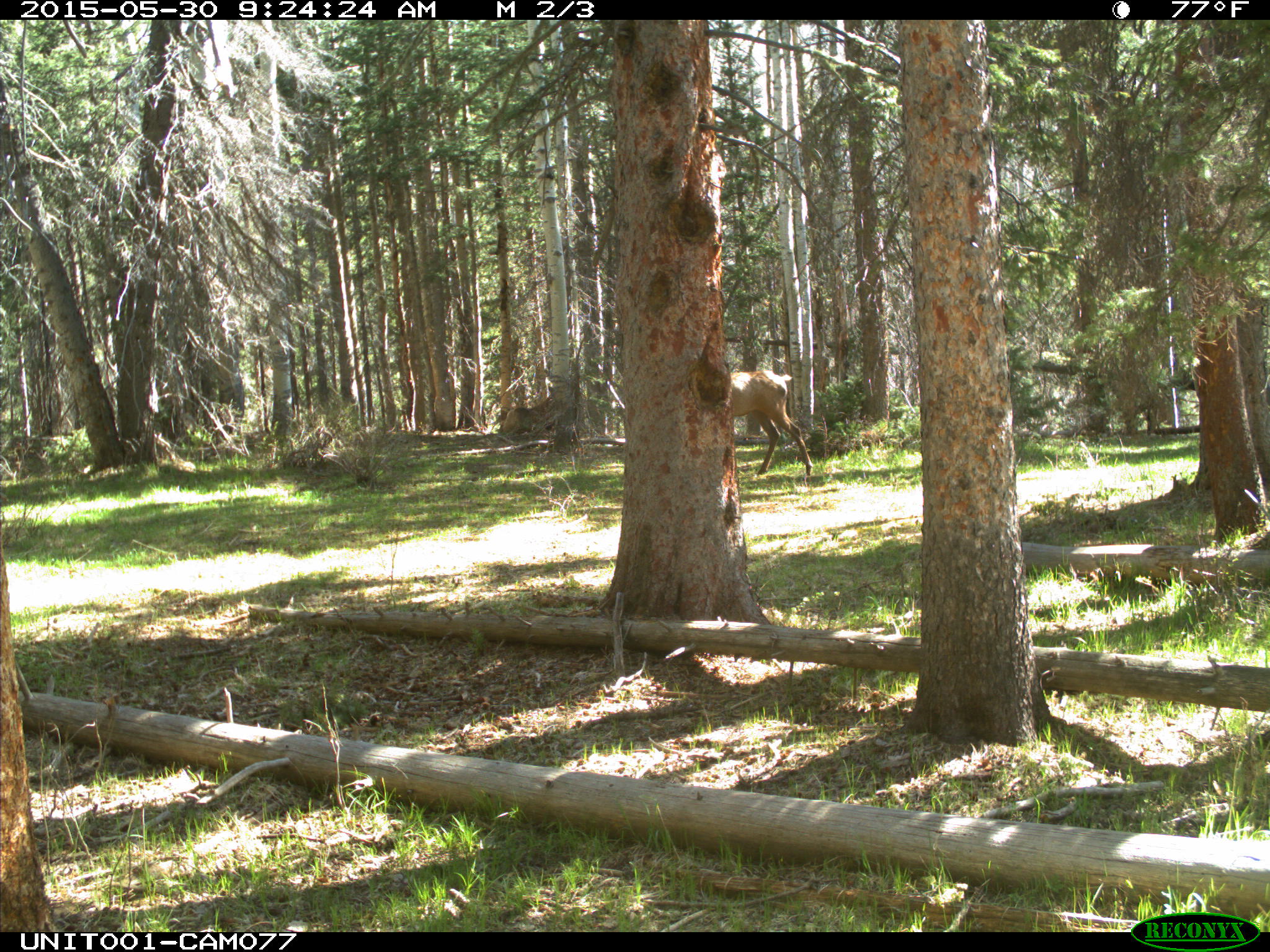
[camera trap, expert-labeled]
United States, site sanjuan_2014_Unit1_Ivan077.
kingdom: Animalia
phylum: Chordata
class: Mammalia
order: Artiodactyla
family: Cervidae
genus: Cervus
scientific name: Cervus elaphus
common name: red deer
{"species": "Cervus elaphus (red deer)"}